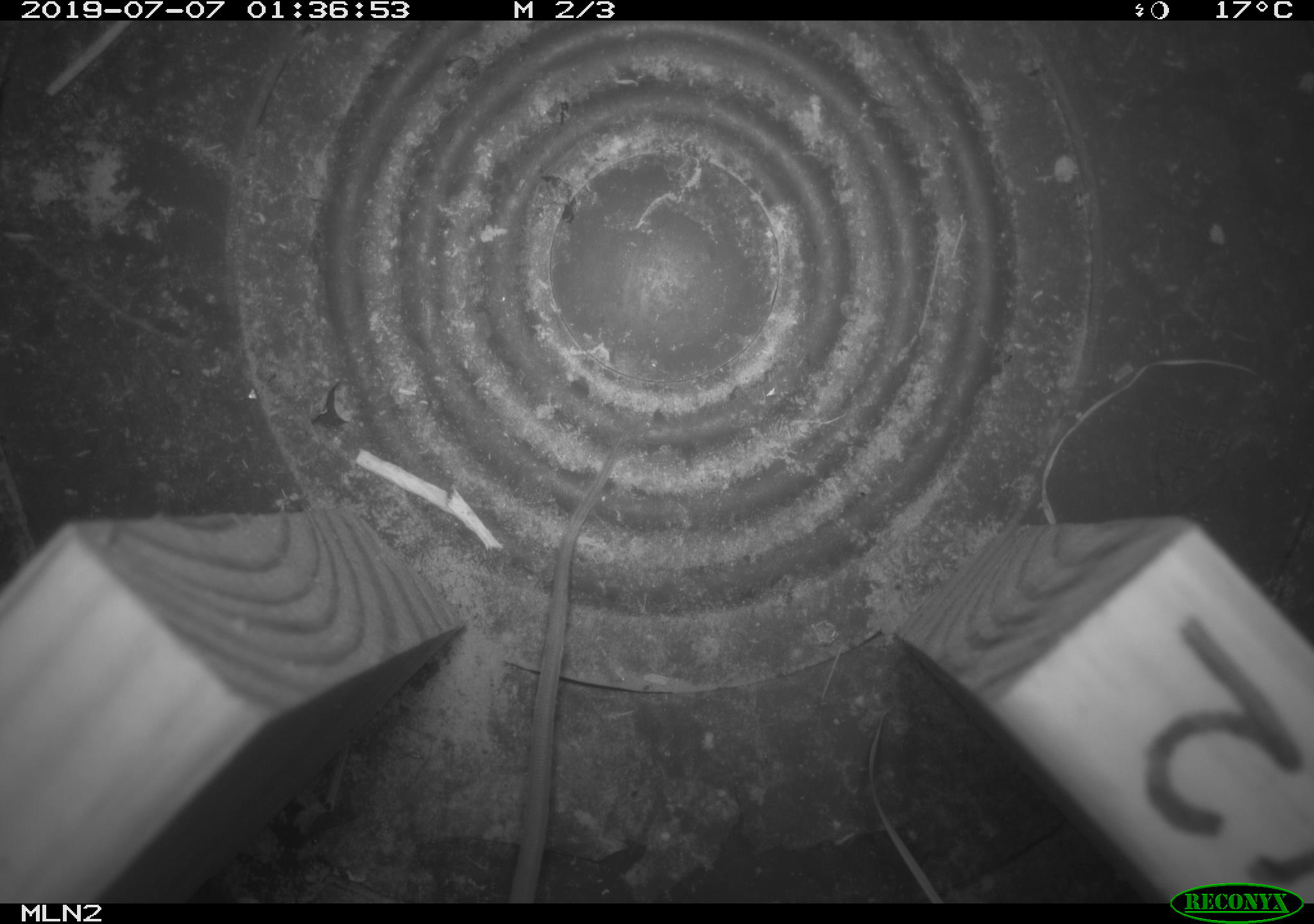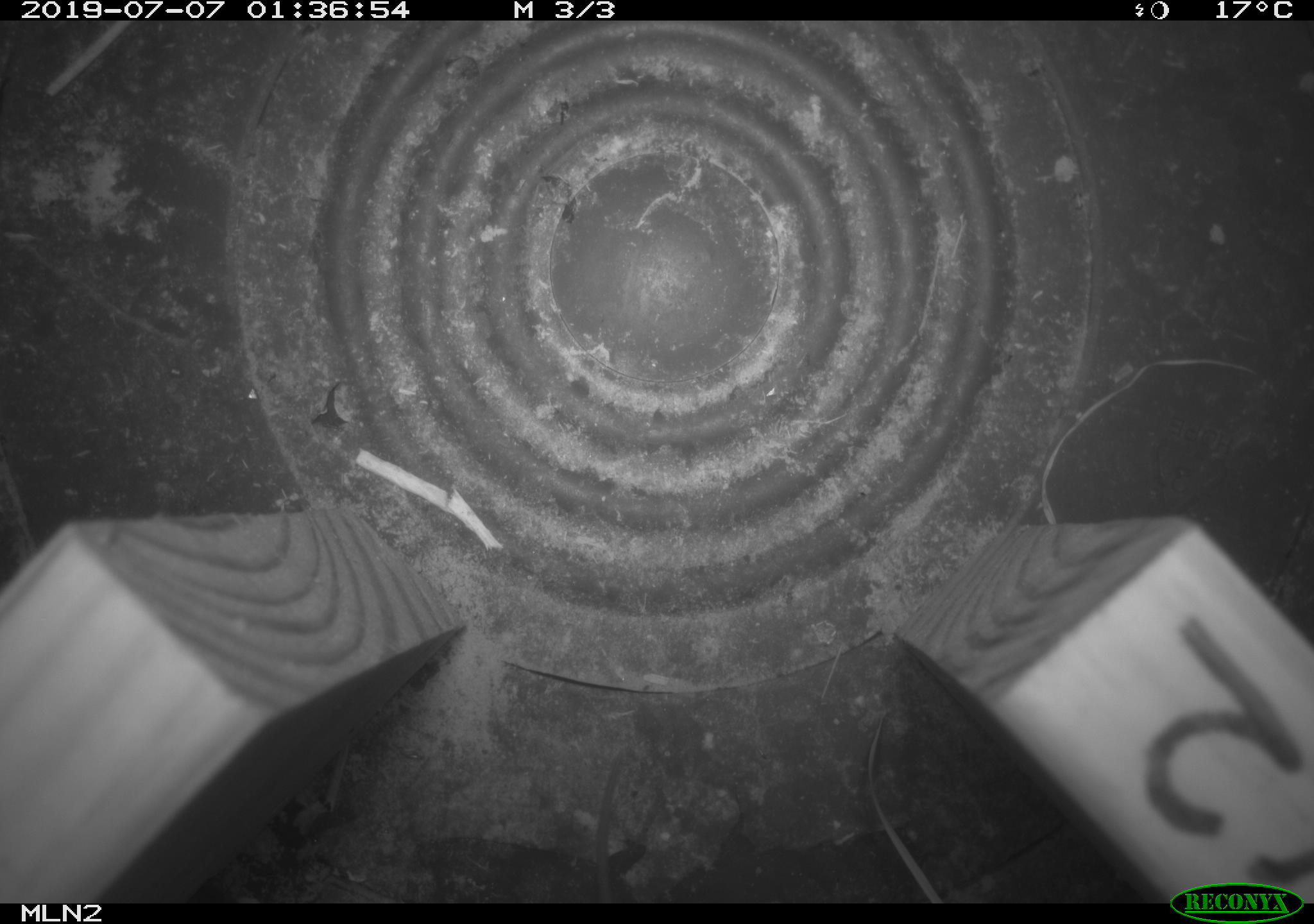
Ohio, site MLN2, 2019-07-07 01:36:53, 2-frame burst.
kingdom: Animalia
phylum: Chordata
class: Mammalia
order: Rodentia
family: Cricetidae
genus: Peromyscus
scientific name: Peromyscus leucopus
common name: white-footed mouse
White-footed mouse (Peromyscus leucopus).